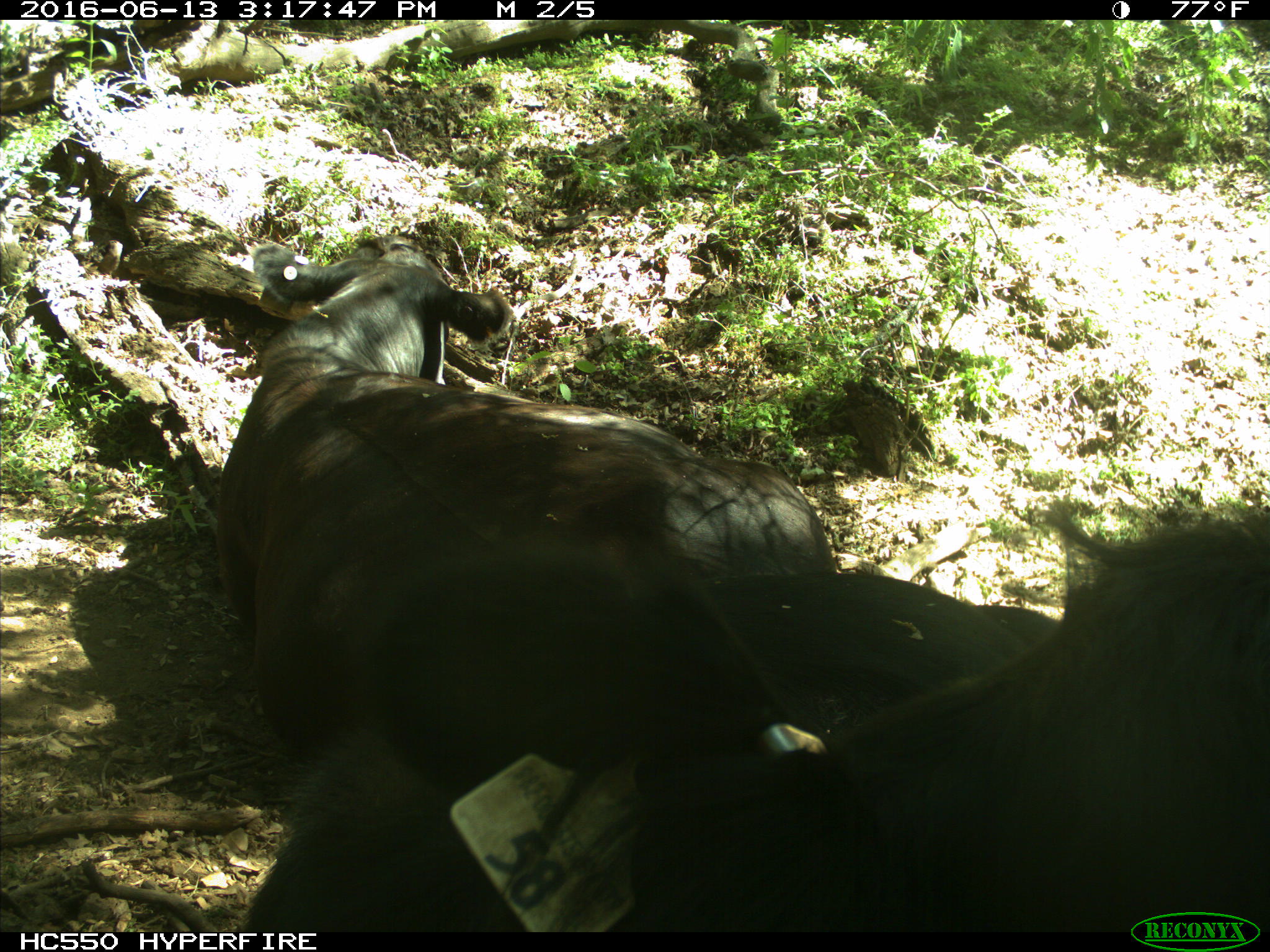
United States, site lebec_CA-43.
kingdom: Animalia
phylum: Chordata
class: Mammalia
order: Artiodactyla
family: Bovidae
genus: Bos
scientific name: Bos taurus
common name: domestic cow